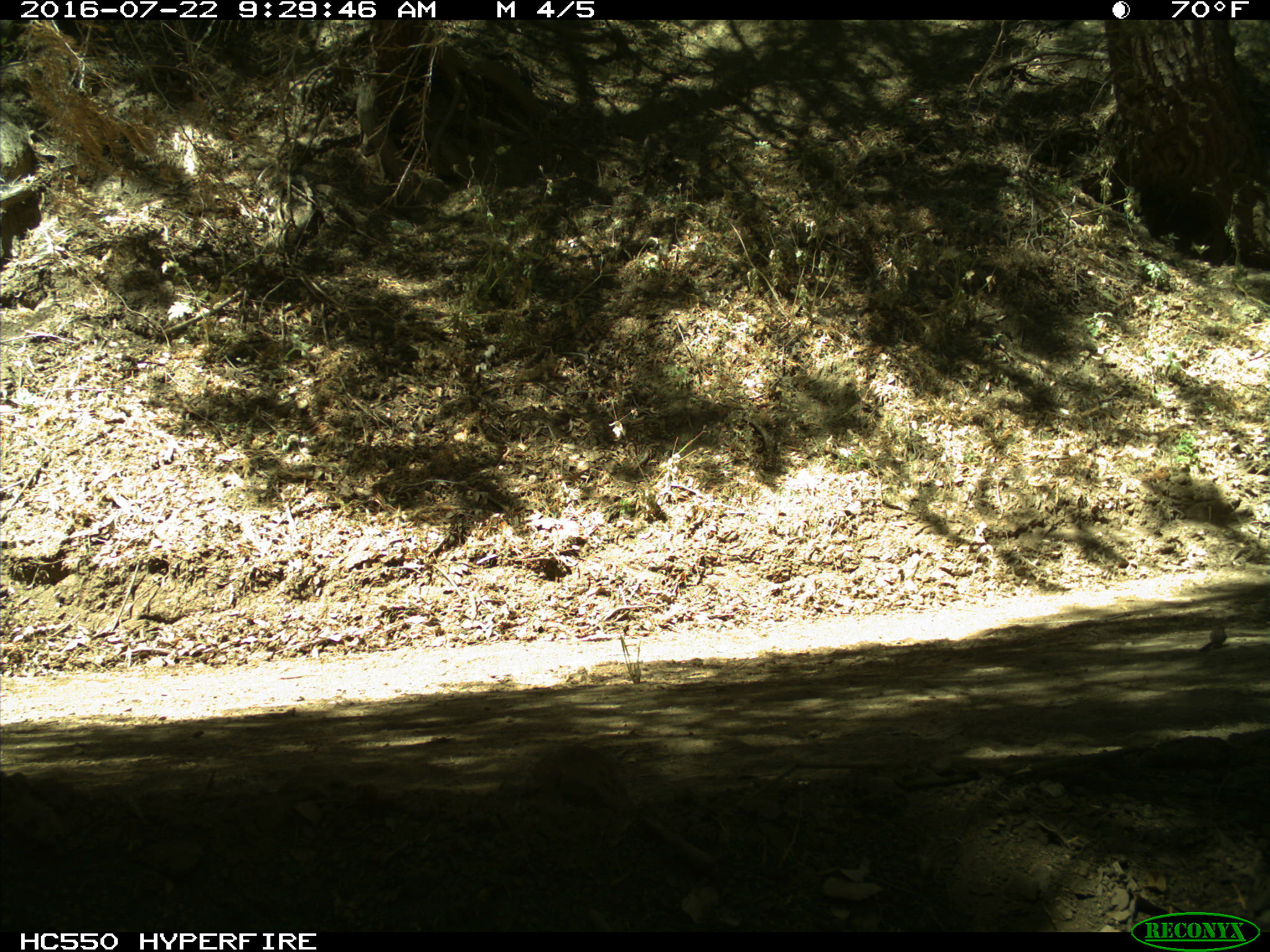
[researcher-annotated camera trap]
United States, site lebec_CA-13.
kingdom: Animalia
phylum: Chordata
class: Aves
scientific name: Aves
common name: birds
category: unidentified bird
Unidentified bird (birds) (Aves).